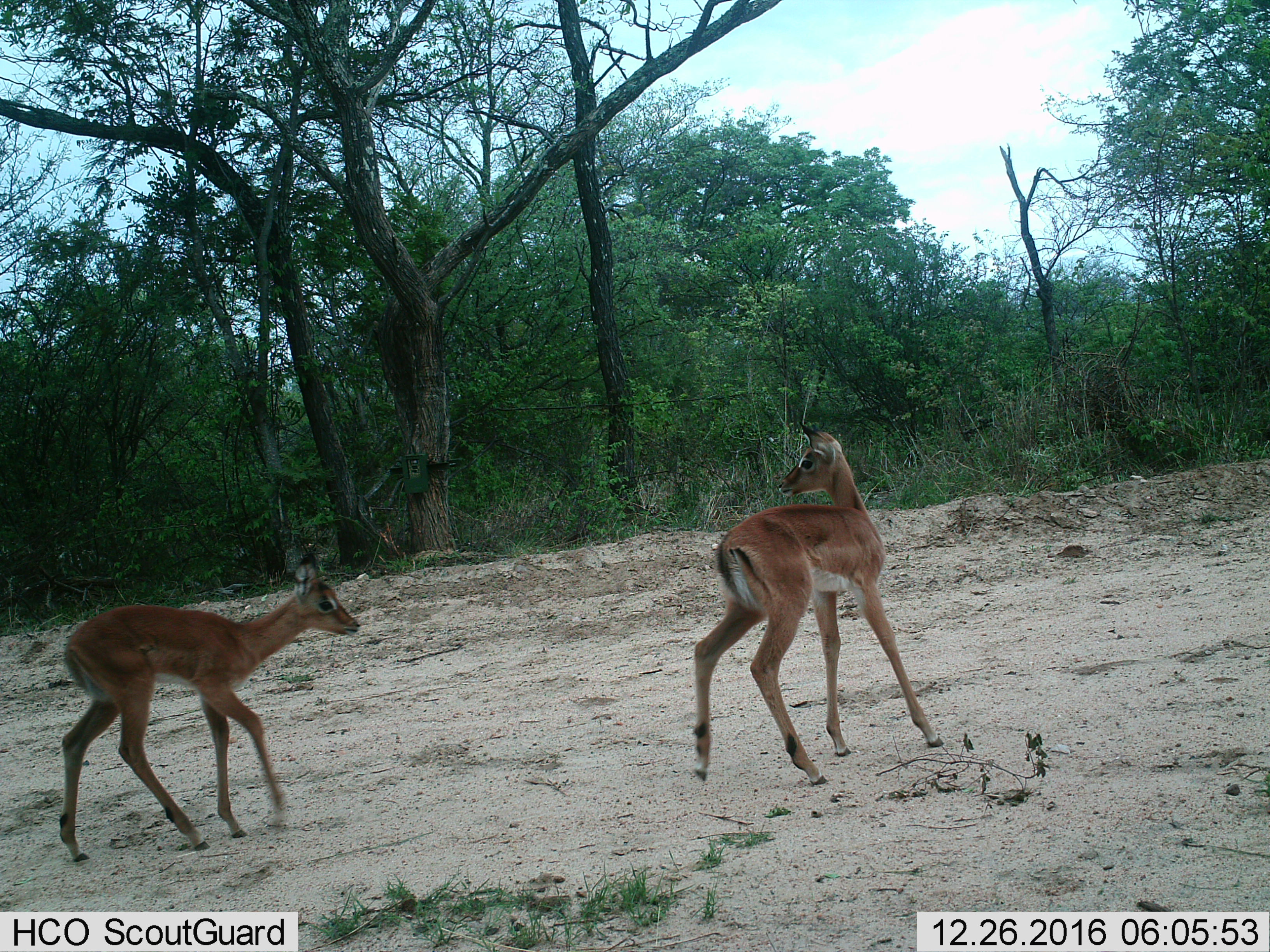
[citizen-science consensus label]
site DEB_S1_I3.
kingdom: Animalia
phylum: Chordata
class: Mammalia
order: Artiodactyla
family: Bovidae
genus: Aepyceros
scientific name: Aepyceros melampus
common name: impala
Impala (Aepyceros melampus), count 2. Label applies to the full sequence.